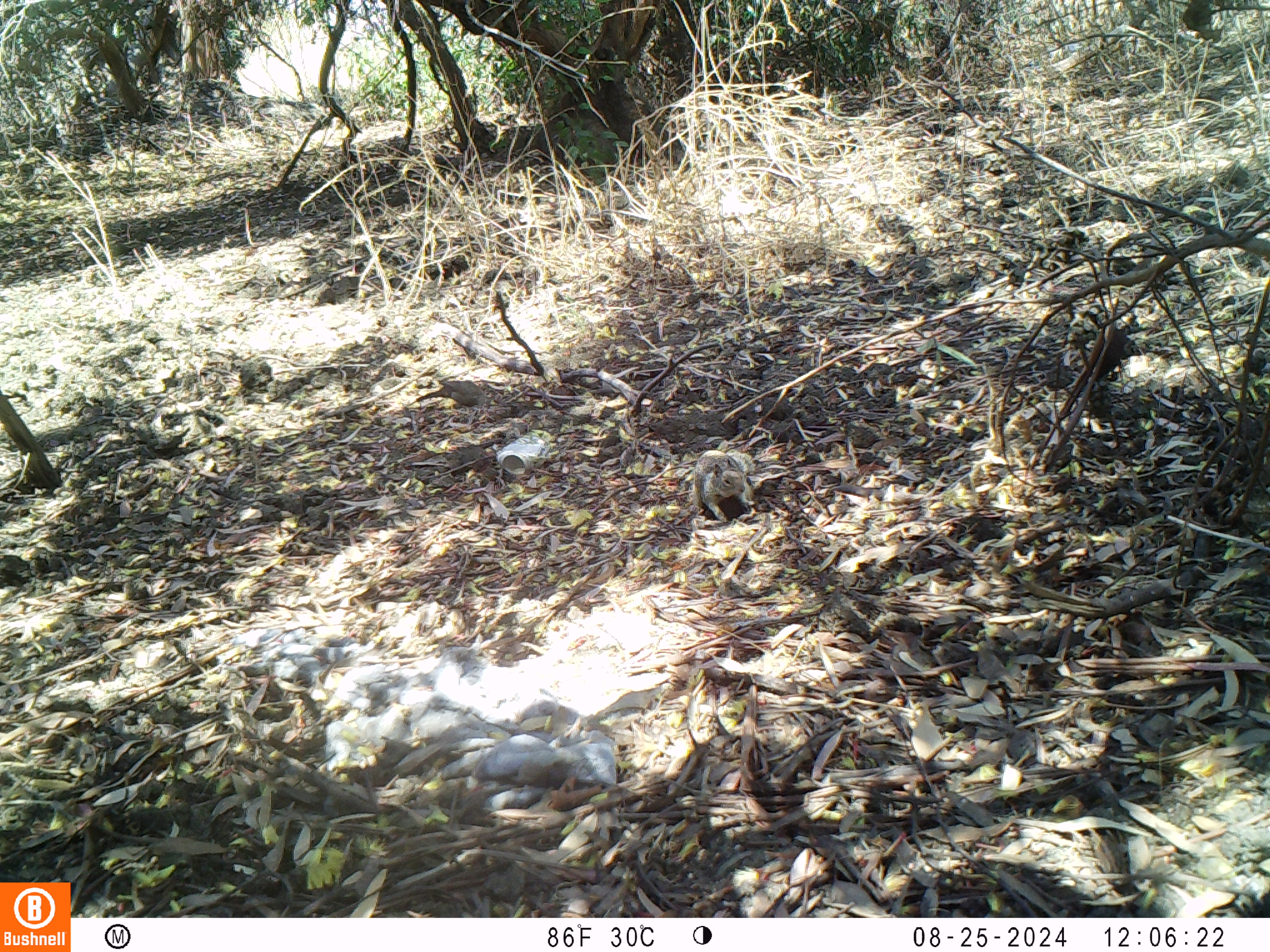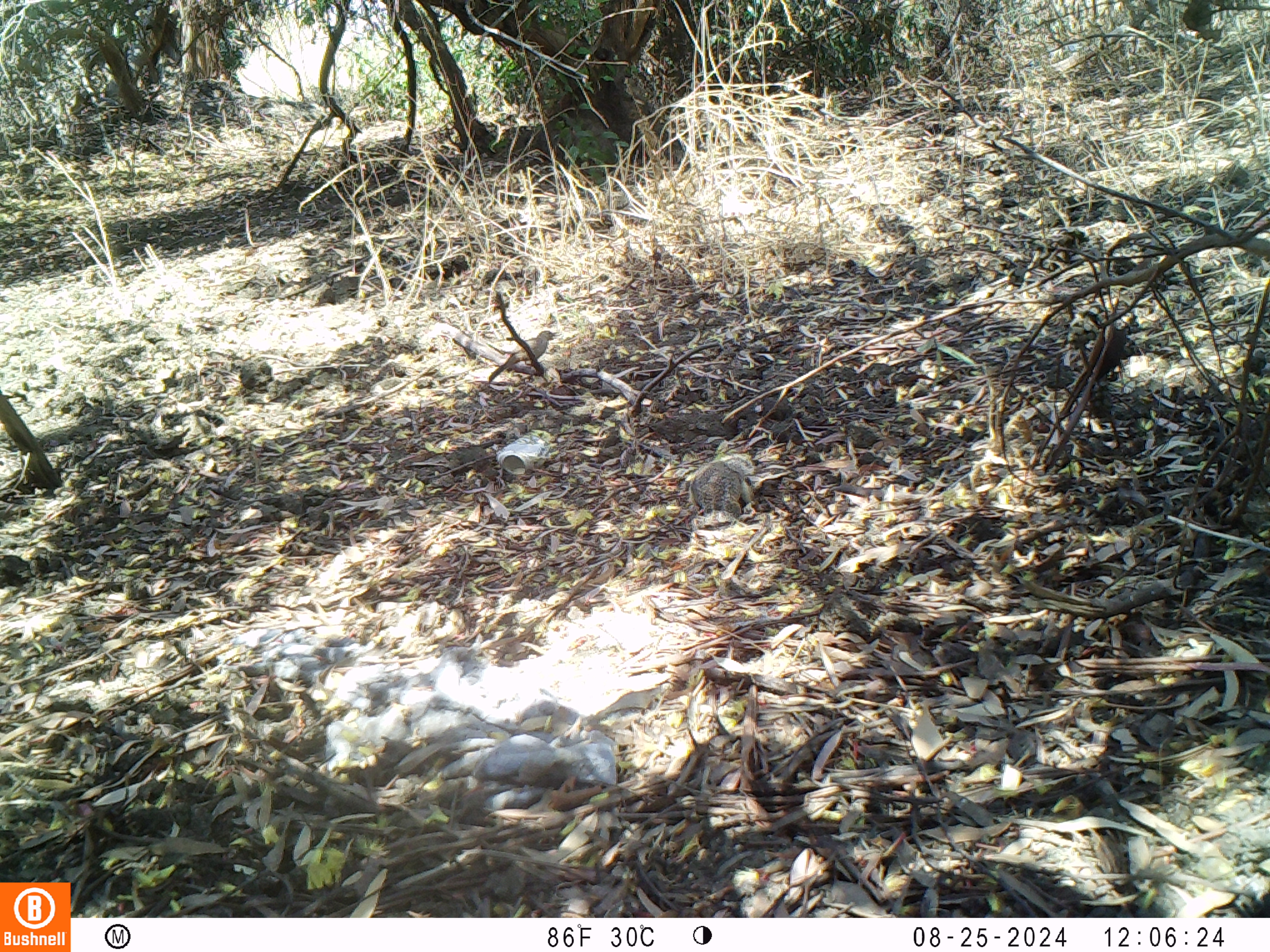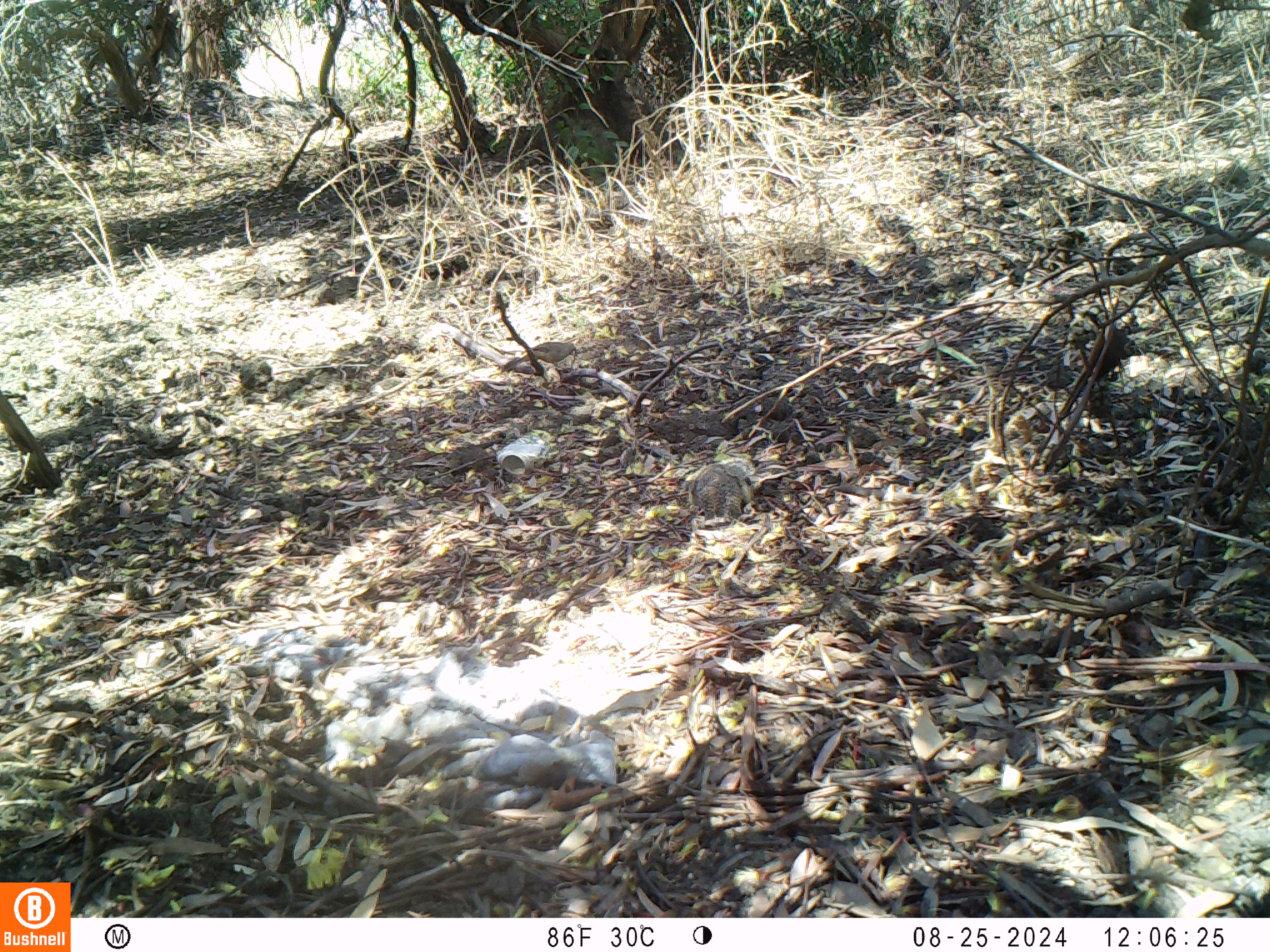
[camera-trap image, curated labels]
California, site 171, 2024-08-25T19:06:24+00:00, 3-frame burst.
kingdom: Animalia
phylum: Chordata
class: Aves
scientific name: Aves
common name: bird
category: unknown bird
Unknown bird (bird) (Aves).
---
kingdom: Animalia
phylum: Chordata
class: Mammalia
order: Rodentia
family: Sciuridae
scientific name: Sciuridae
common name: squirrel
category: unknown squirrel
Unknown squirrel (squirrel) (Sciuridae).